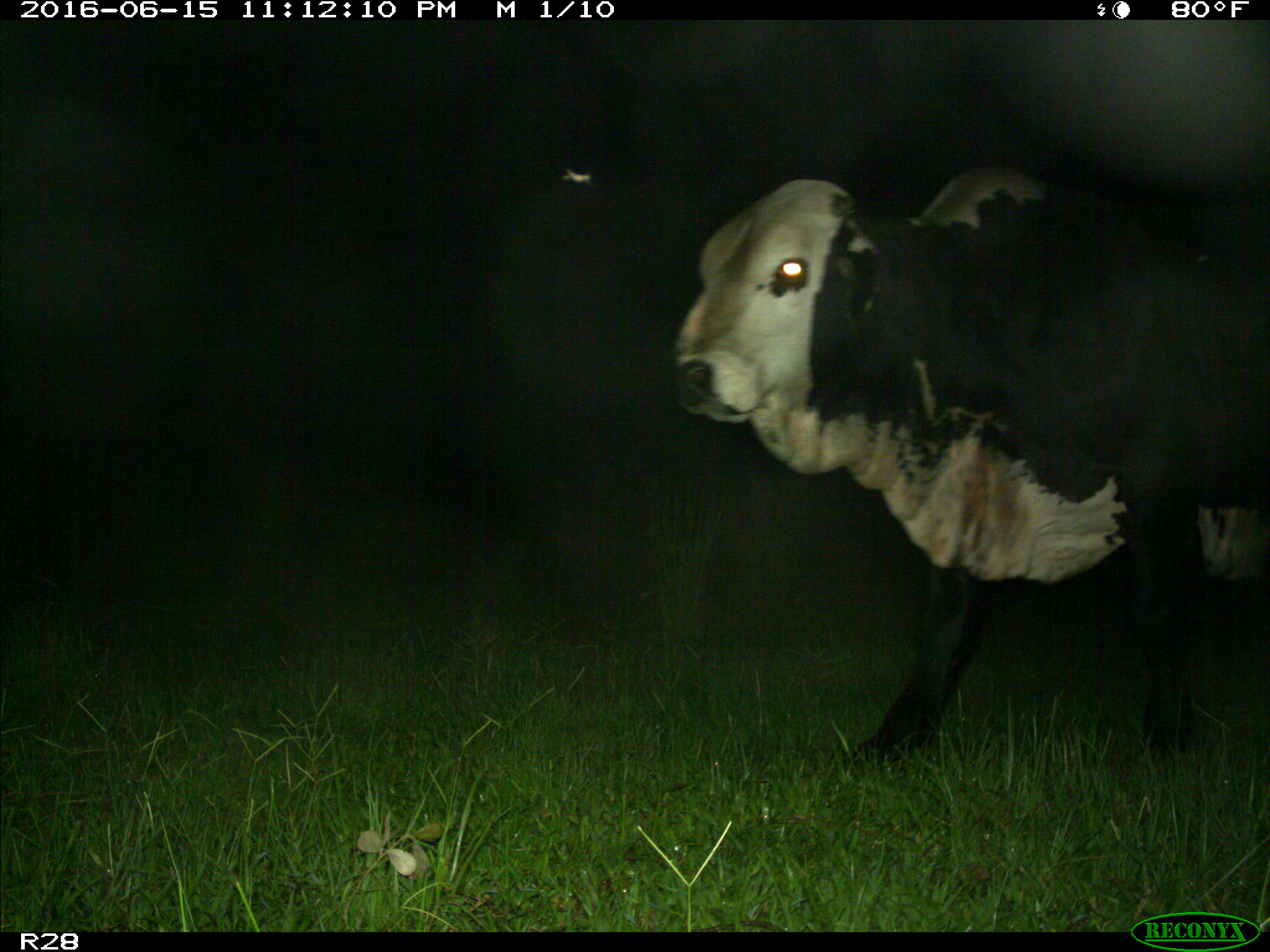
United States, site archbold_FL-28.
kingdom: Animalia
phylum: Chordata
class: Mammalia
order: Artiodactyla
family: Bovidae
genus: Bos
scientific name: Bos taurus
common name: domestic cow